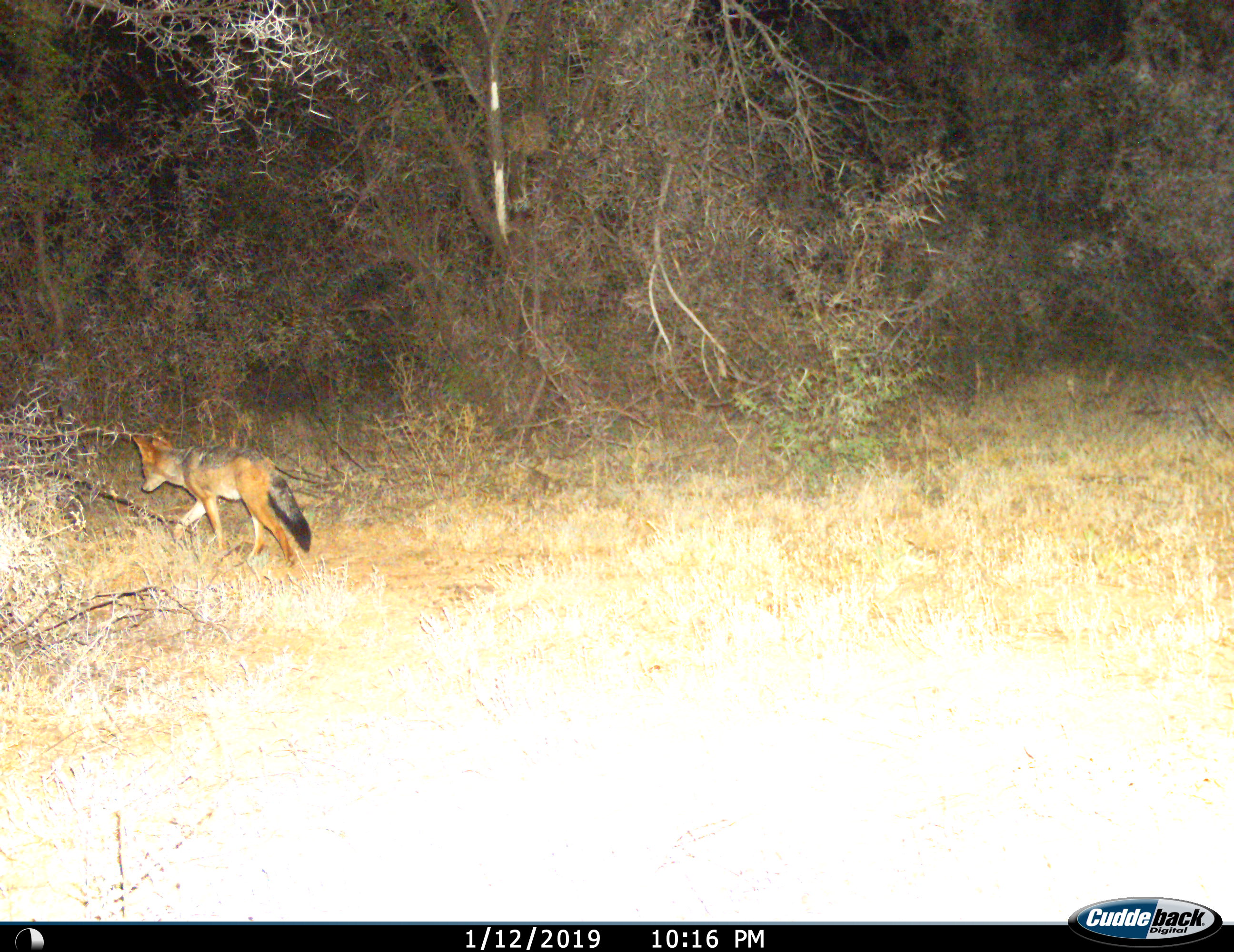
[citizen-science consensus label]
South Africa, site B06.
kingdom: Animalia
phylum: Chordata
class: Mammalia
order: Carnivora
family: Canidae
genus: Lupulella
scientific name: Lupulella mesomelas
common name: black-backed jackal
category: jackalblackbacked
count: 1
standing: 0%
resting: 0%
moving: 100%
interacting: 0%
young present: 0%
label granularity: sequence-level